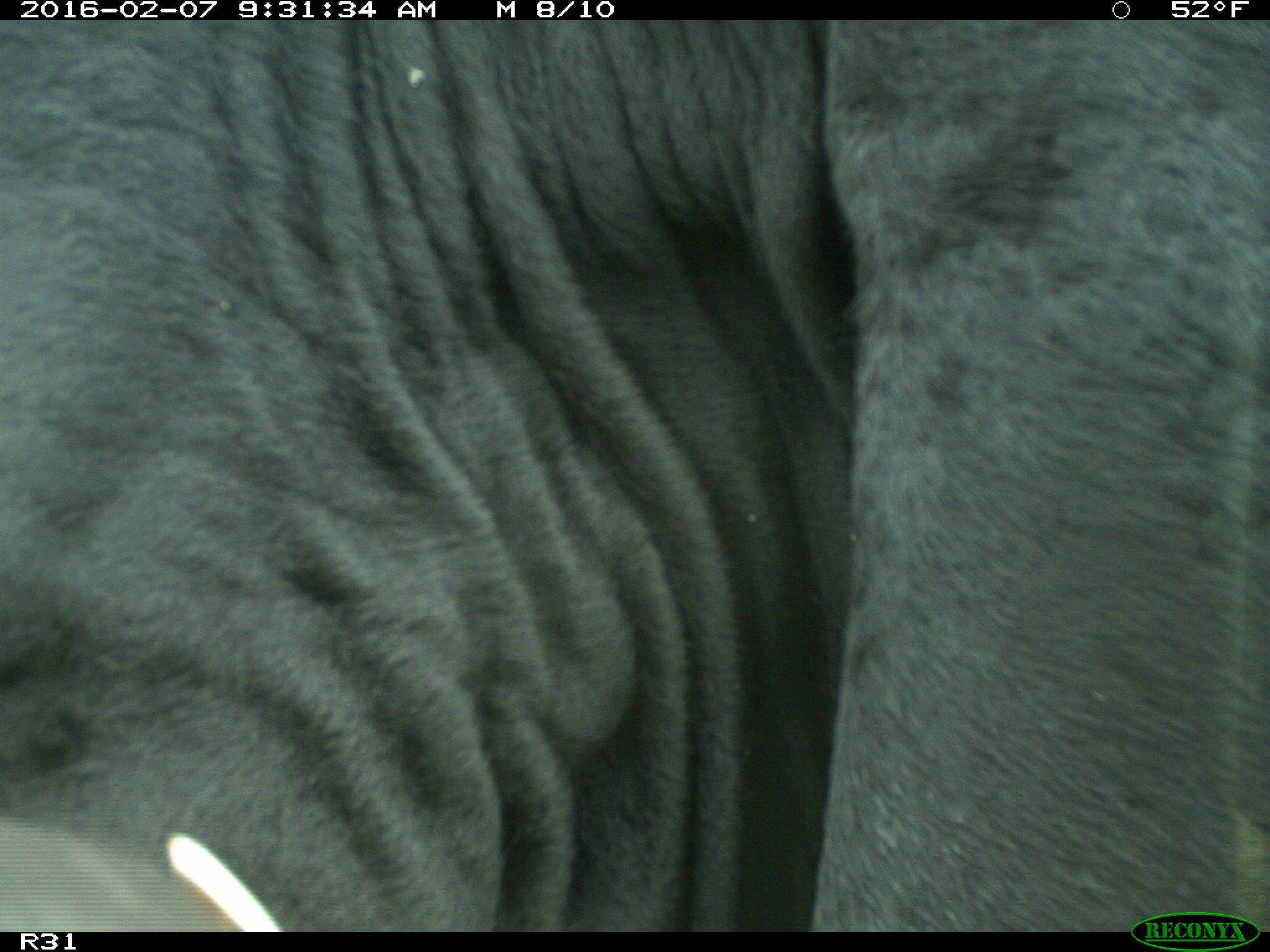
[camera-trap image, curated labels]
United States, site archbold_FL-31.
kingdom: Animalia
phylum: Chordata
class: Mammalia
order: Artiodactyla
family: Bovidae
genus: Bos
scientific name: Bos taurus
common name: domestic cow